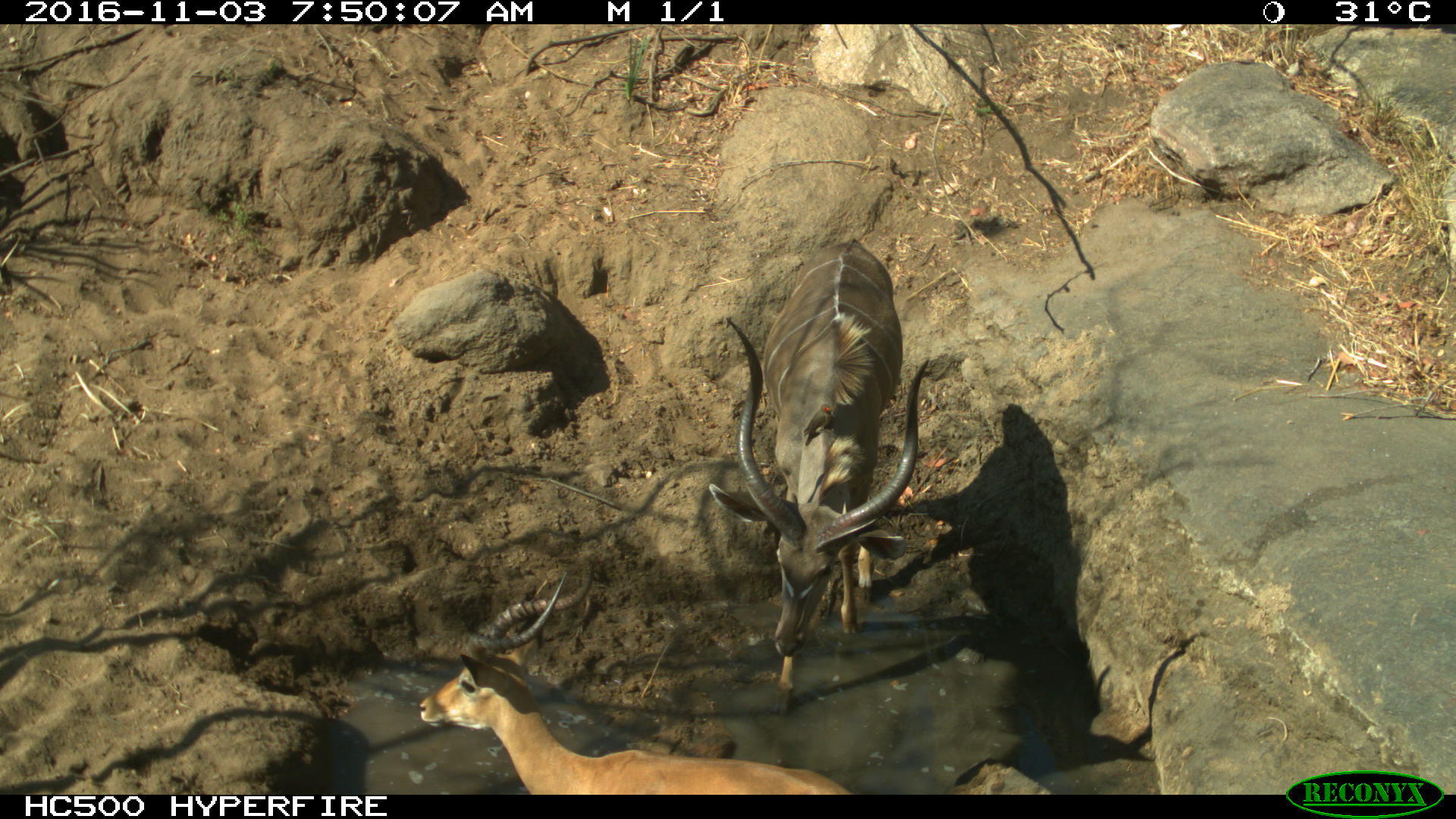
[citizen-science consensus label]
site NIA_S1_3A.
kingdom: Animalia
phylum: Chordata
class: Mammalia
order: Artiodactyla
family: Bovidae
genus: Aepyceros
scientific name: Aepyceros melampus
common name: impala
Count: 1.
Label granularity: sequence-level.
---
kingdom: Animalia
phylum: Chordata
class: Mammalia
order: Artiodactyla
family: Bovidae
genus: Tragelaphus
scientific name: Tragelaphus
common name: kudu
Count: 1.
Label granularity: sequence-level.